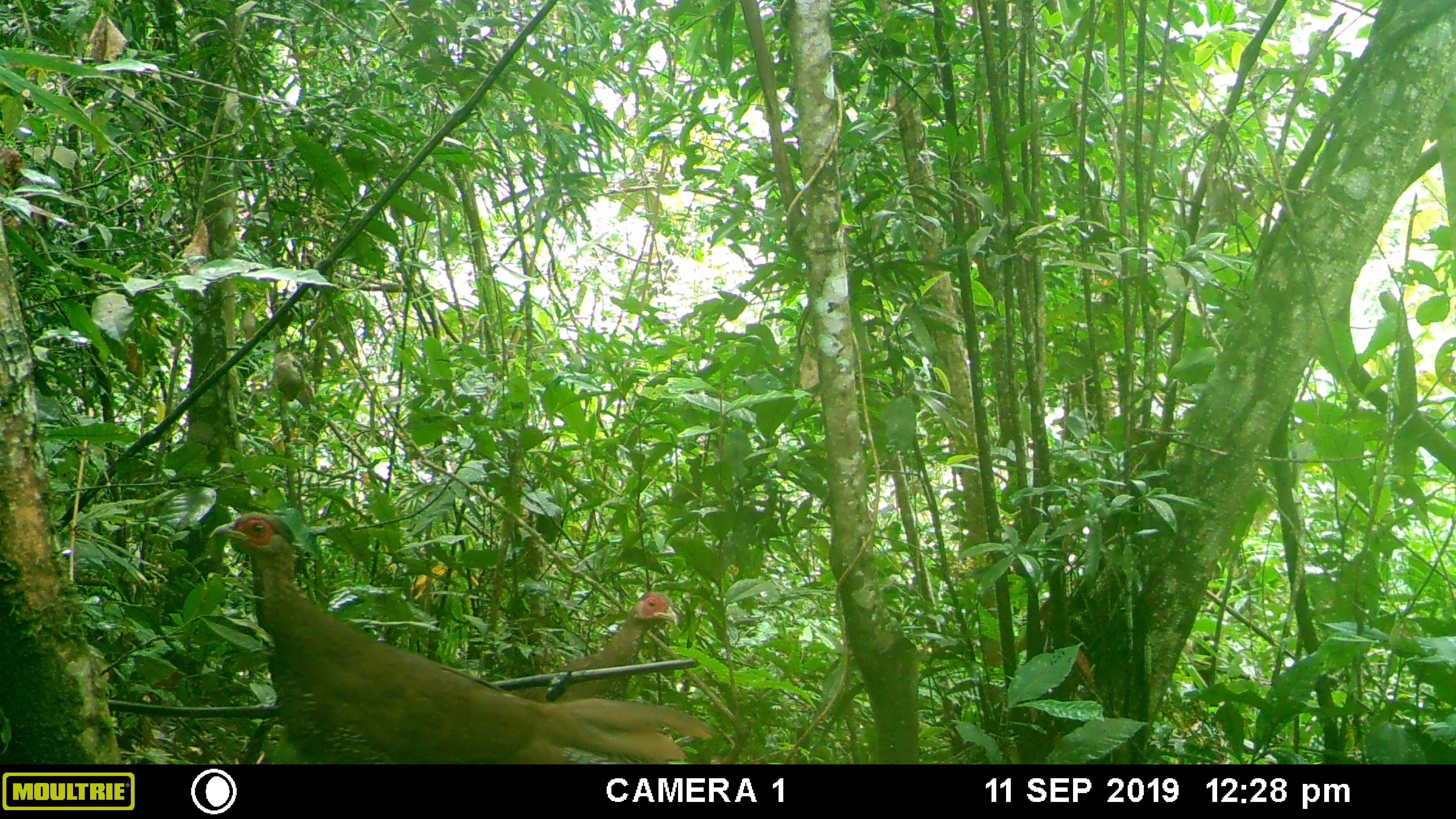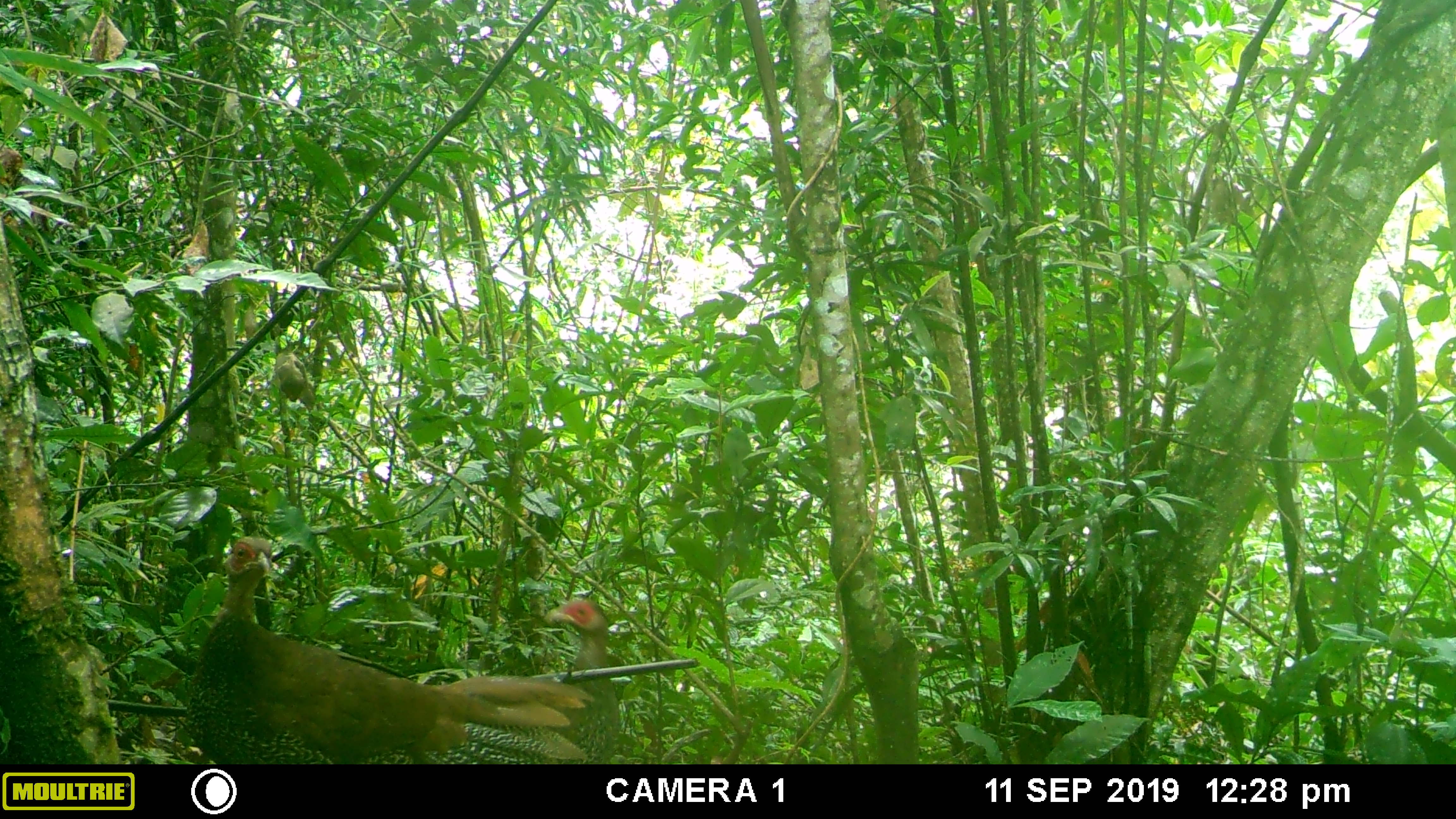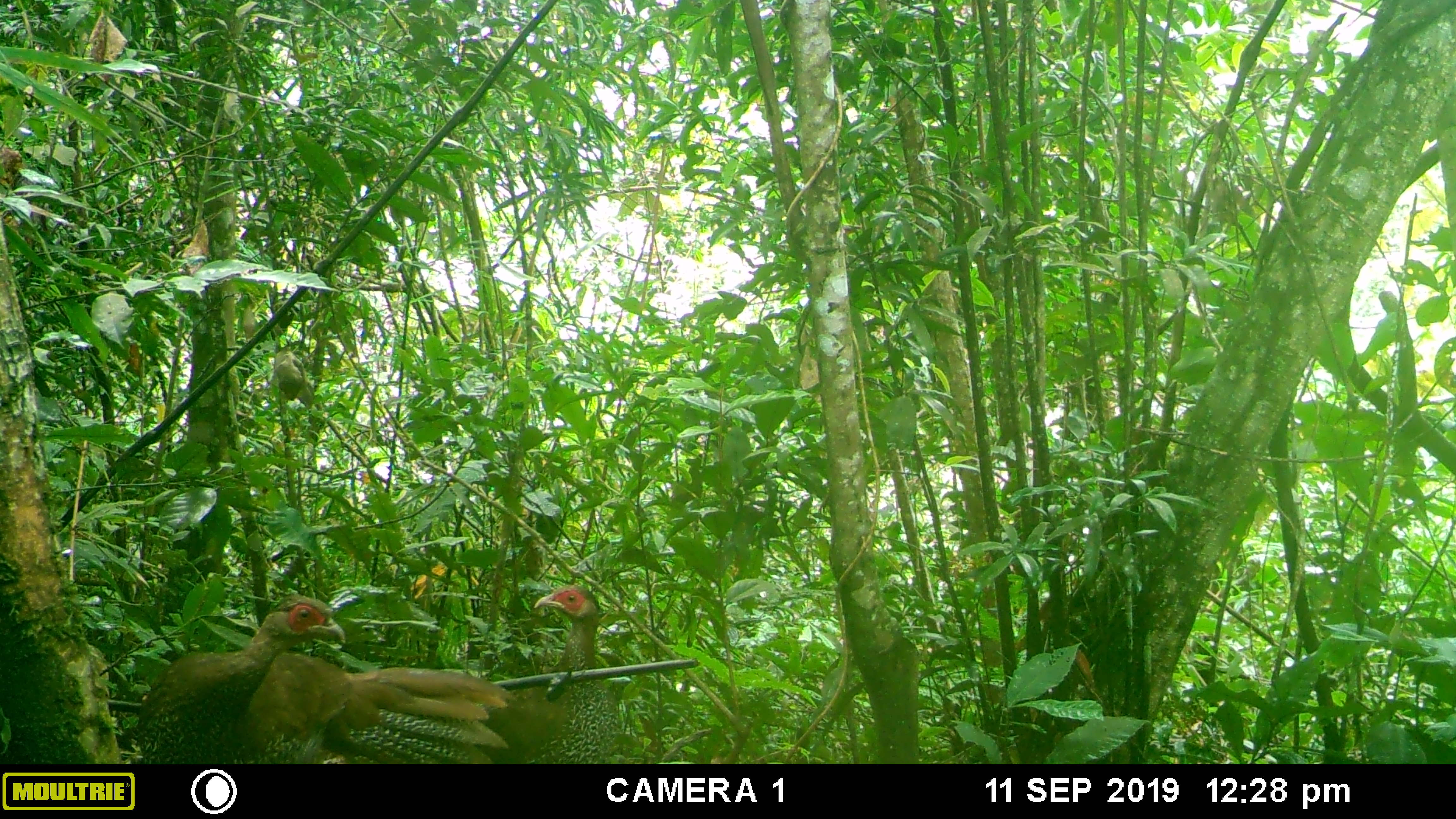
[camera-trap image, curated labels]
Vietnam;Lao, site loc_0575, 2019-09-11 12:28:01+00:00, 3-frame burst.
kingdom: Animalia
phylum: Chordata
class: Aves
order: Galliformes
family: Phasianidae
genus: Lophura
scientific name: Lophura nycthemera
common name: silver pheasant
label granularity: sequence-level